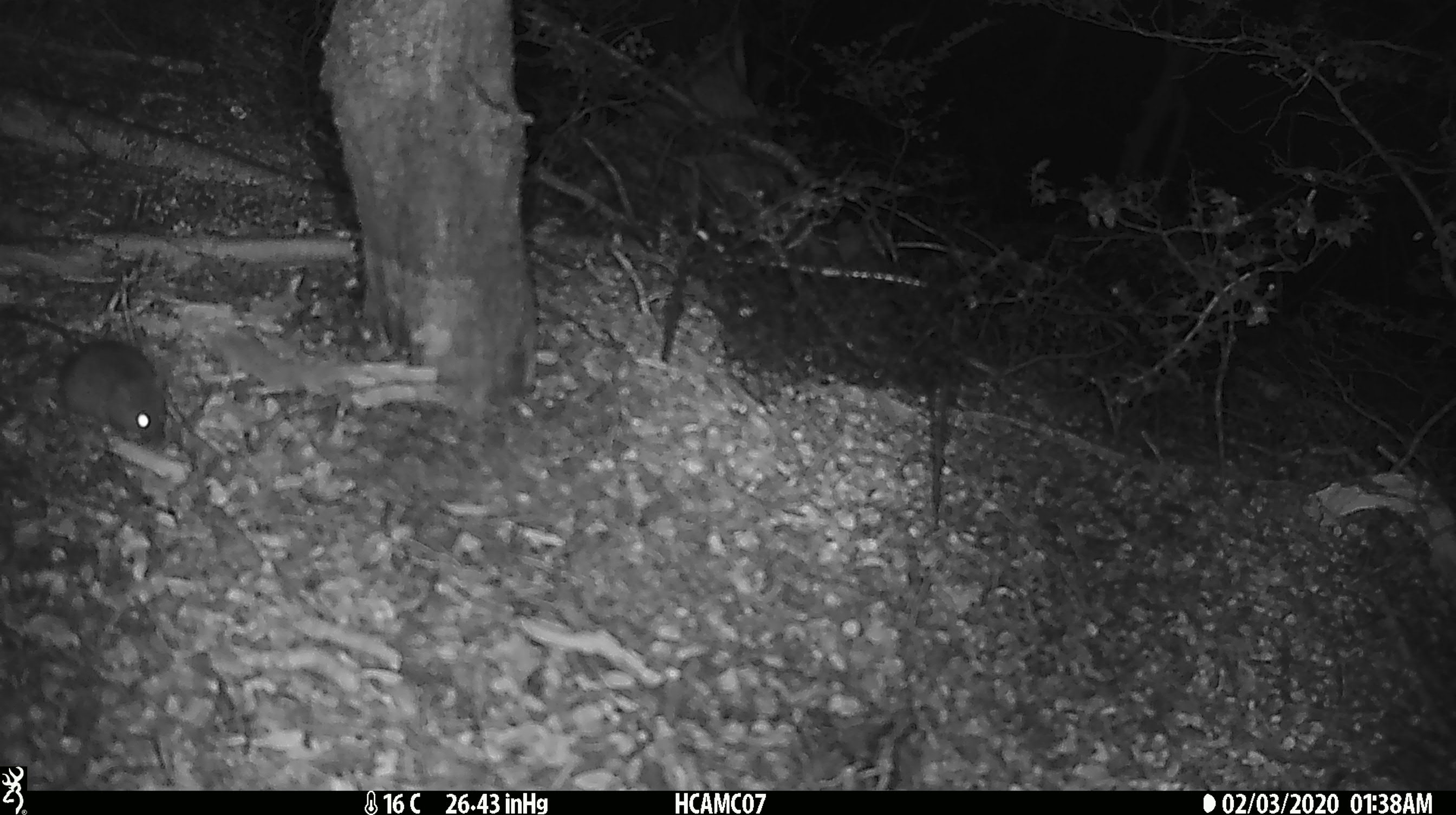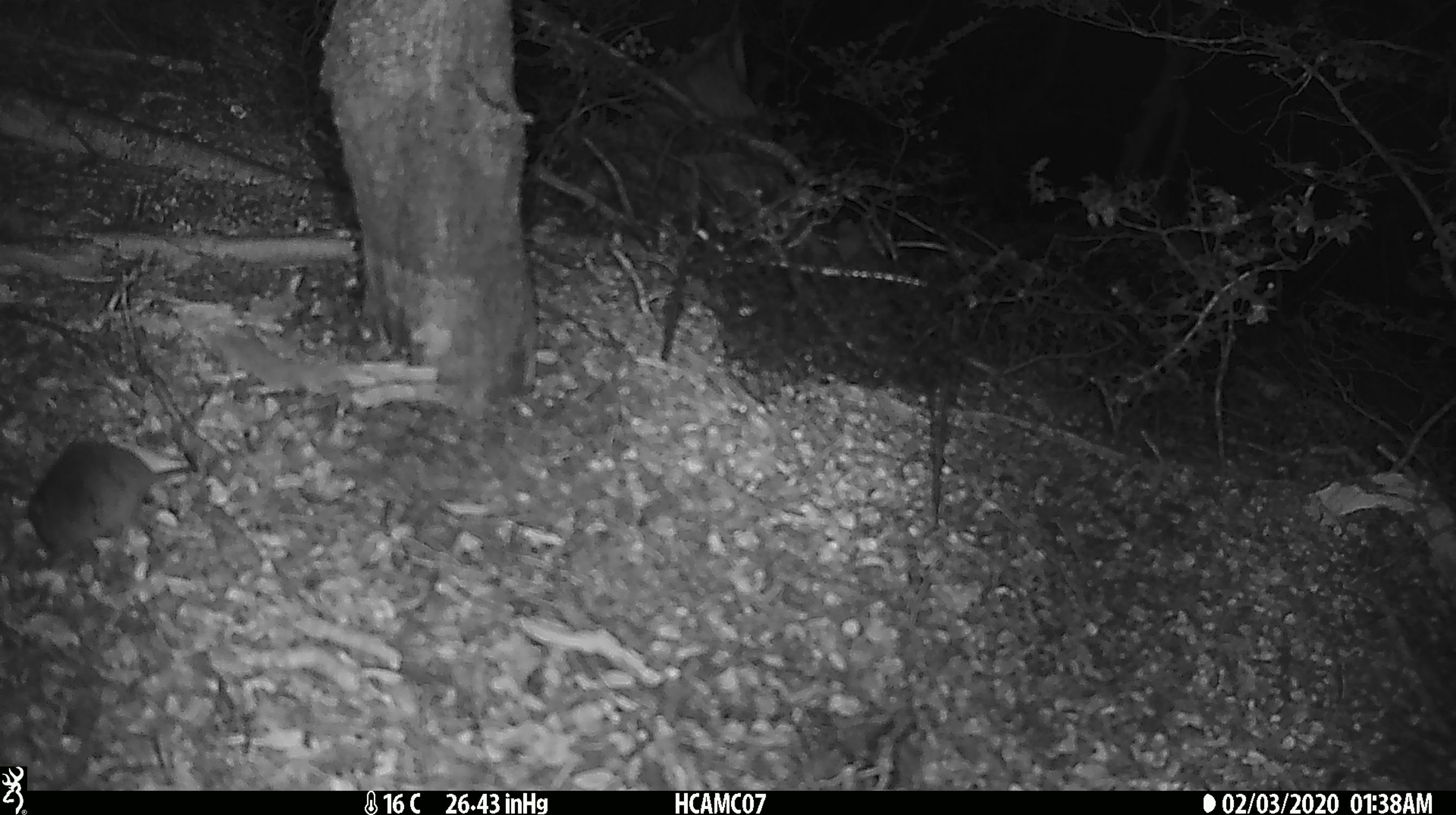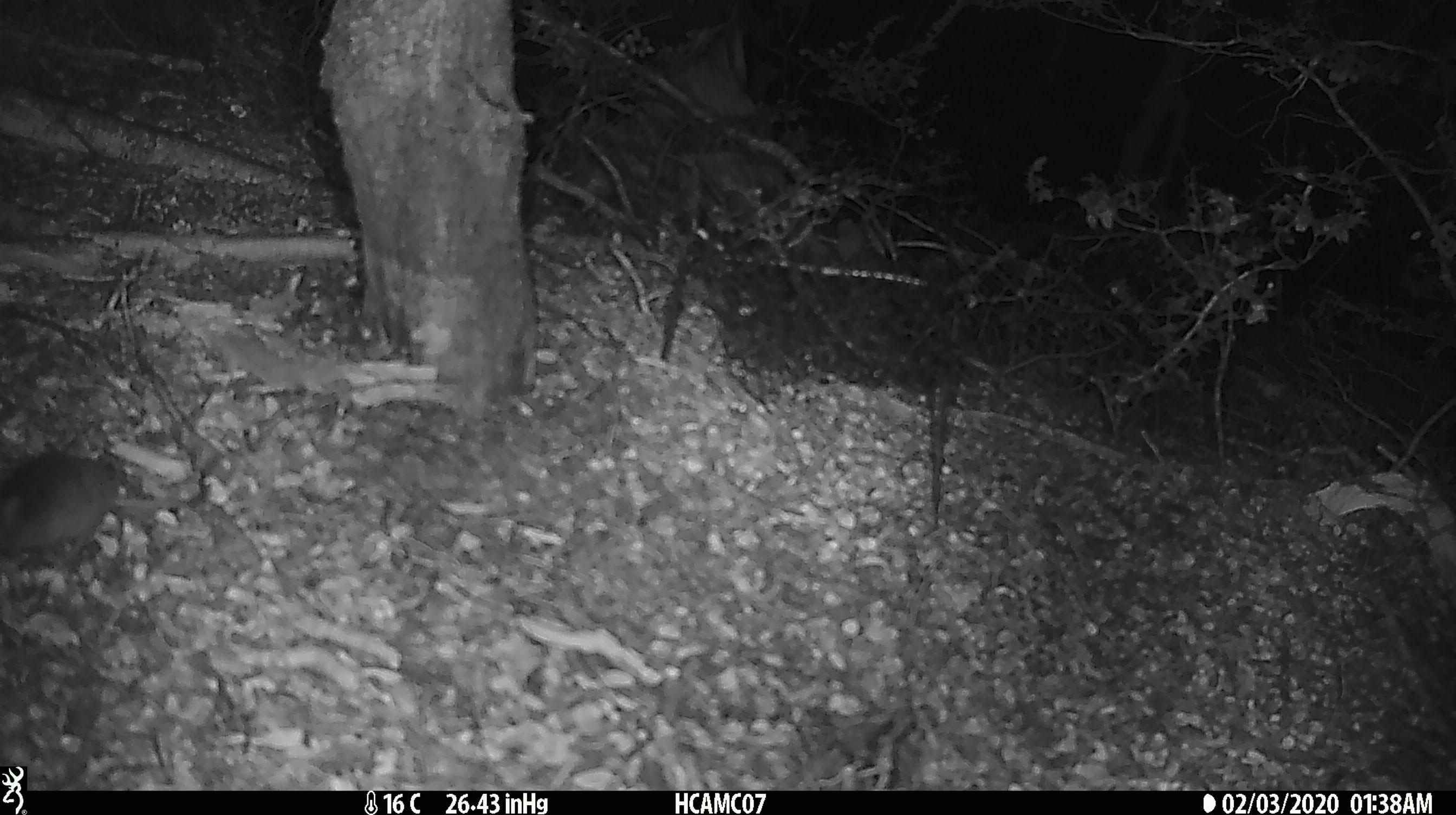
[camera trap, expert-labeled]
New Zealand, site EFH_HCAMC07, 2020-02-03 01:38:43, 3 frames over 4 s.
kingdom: Animalia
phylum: Chordata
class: Mammalia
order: Rodentia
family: Muridae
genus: Mus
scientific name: Mus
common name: mouse